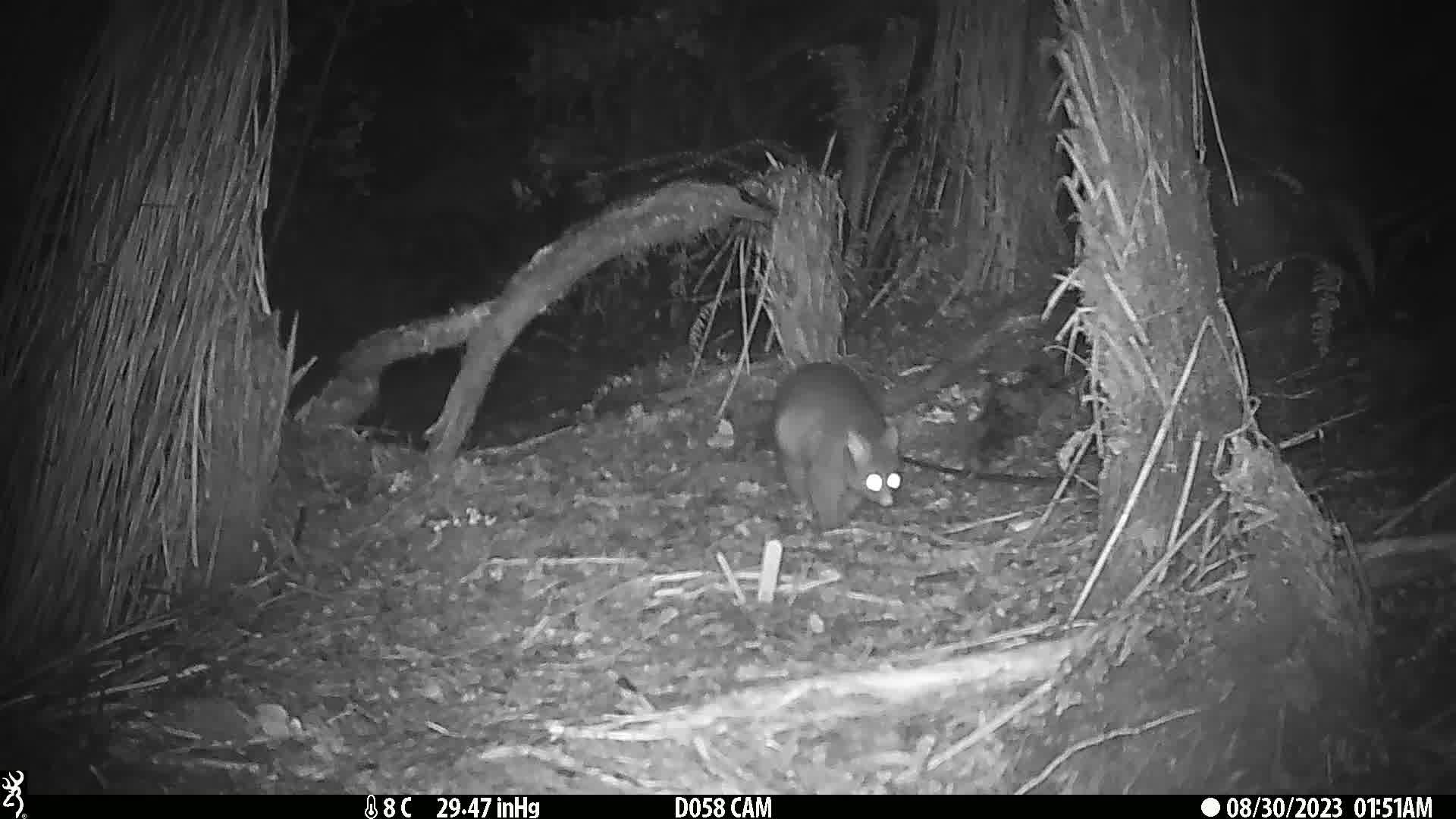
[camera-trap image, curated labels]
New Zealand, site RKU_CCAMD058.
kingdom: Animalia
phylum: Chordata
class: Mammalia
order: Diprotodontia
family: Phalangeridae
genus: Trichosurus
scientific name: Trichosurus vulpecula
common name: common brushtail possum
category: possum